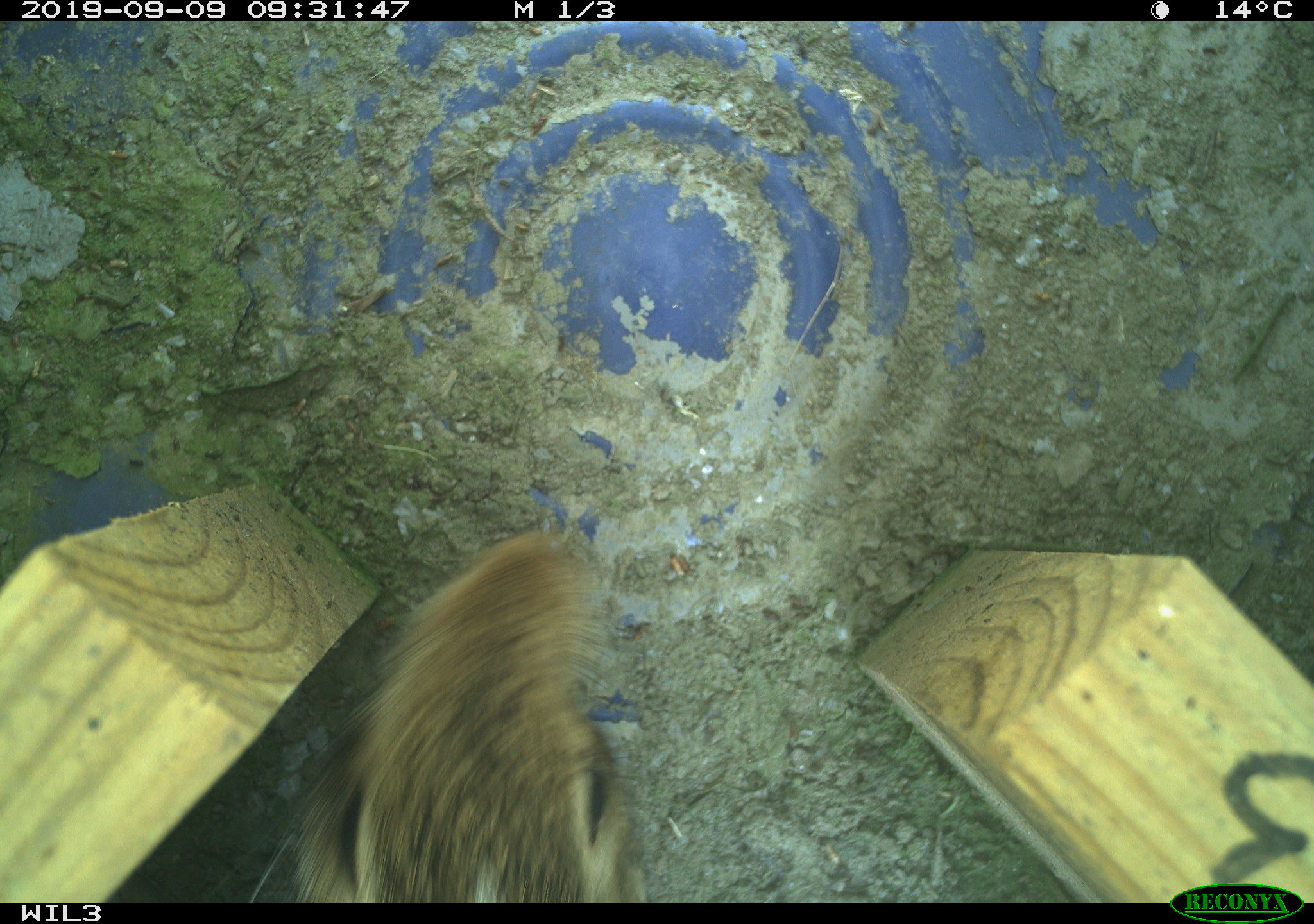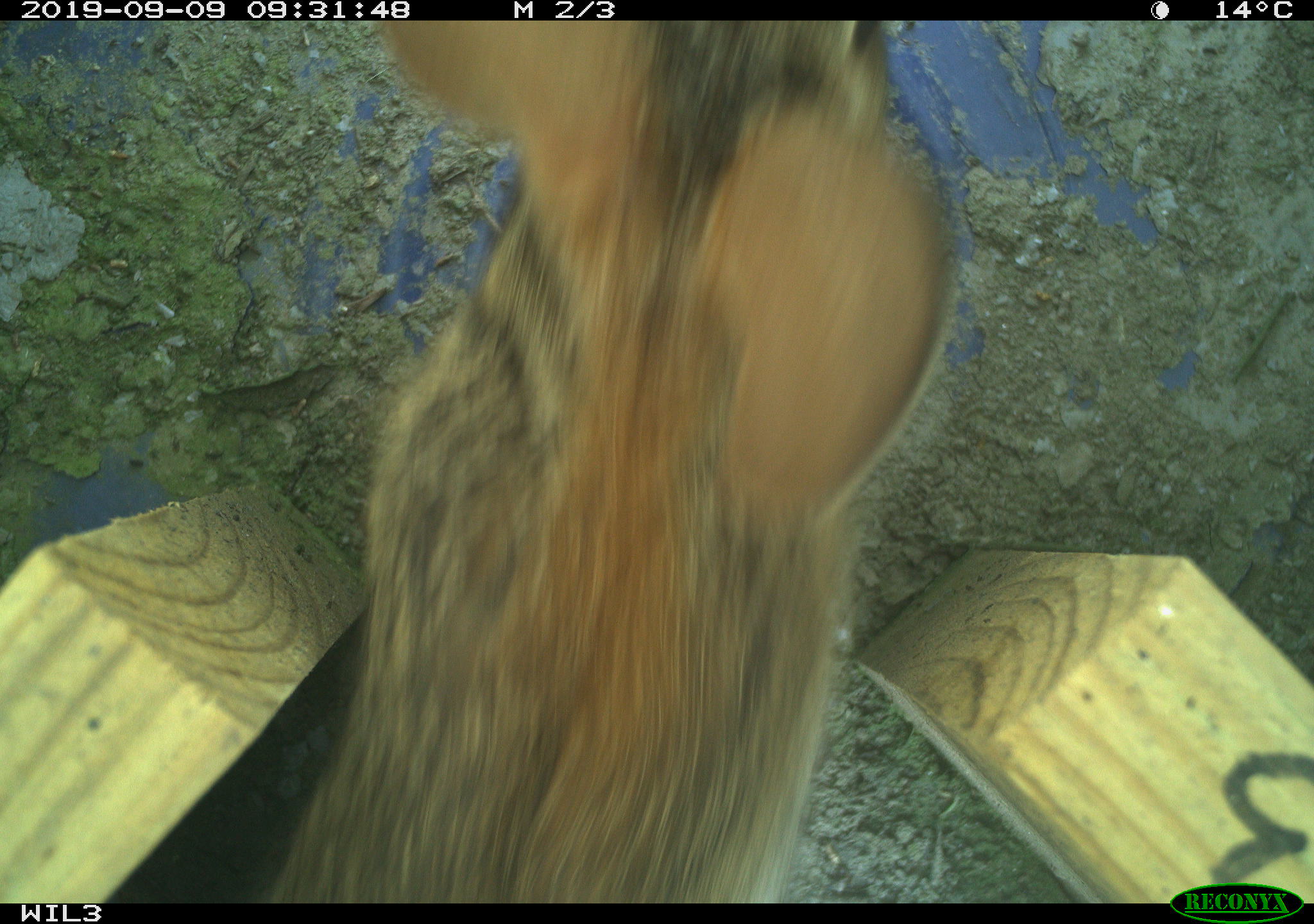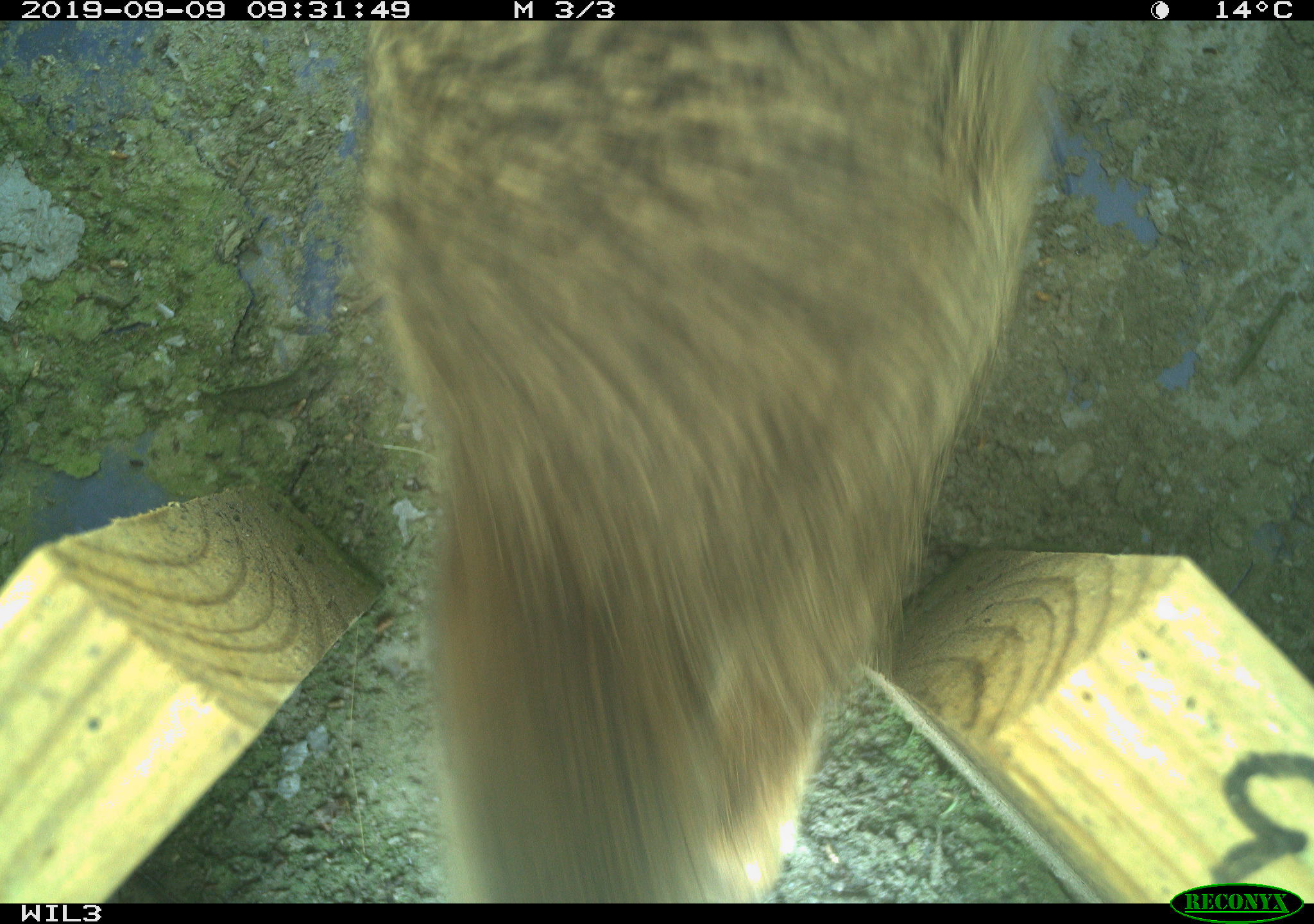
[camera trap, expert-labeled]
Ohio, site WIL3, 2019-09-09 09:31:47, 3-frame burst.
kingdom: Animalia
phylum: Chordata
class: Mammalia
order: Lagomorpha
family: Leporidae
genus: Sylvilagus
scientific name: Sylvilagus floridanus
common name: eastern cottontail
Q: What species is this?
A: Eastern cottontail (Sylvilagus floridanus).